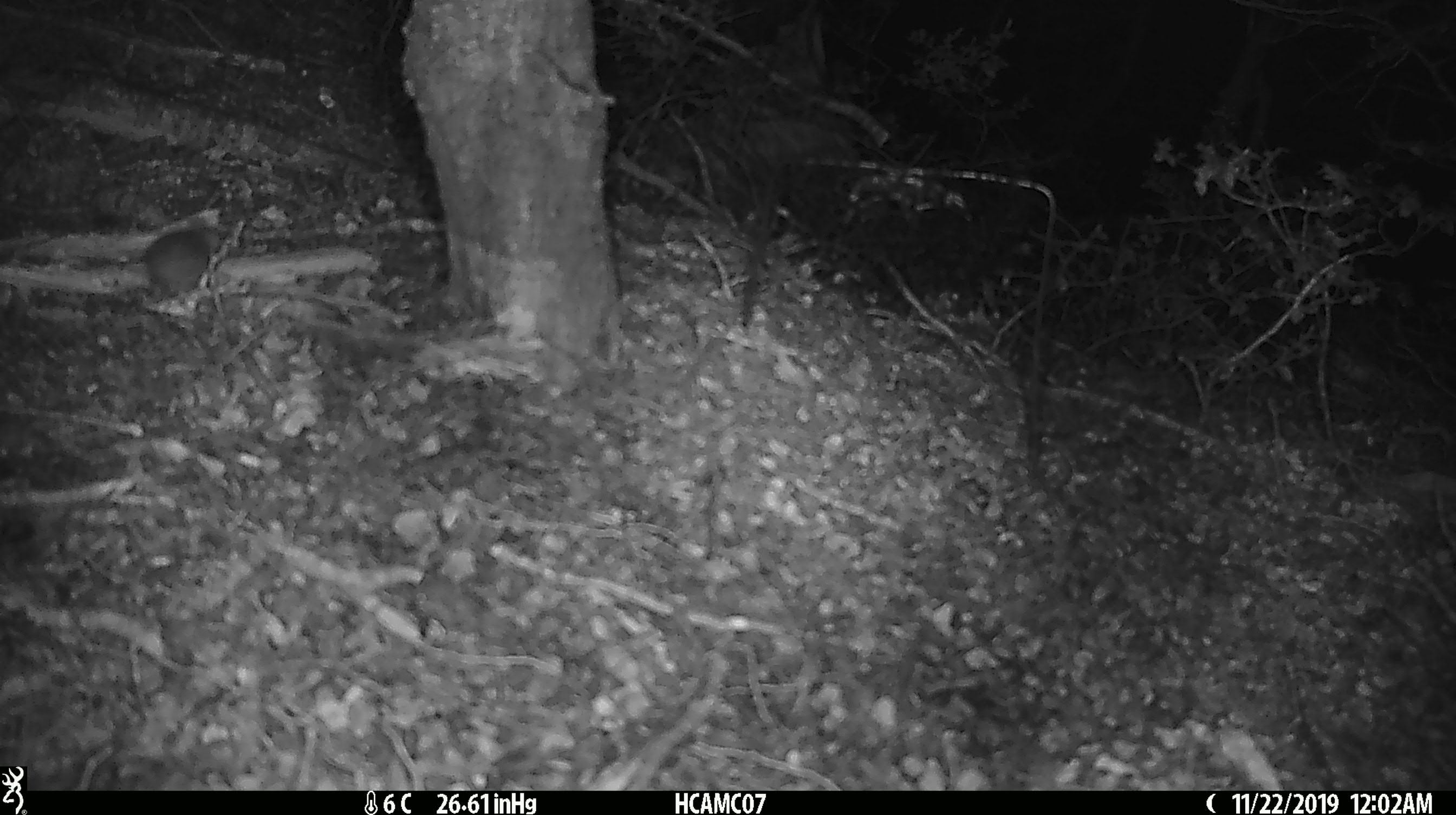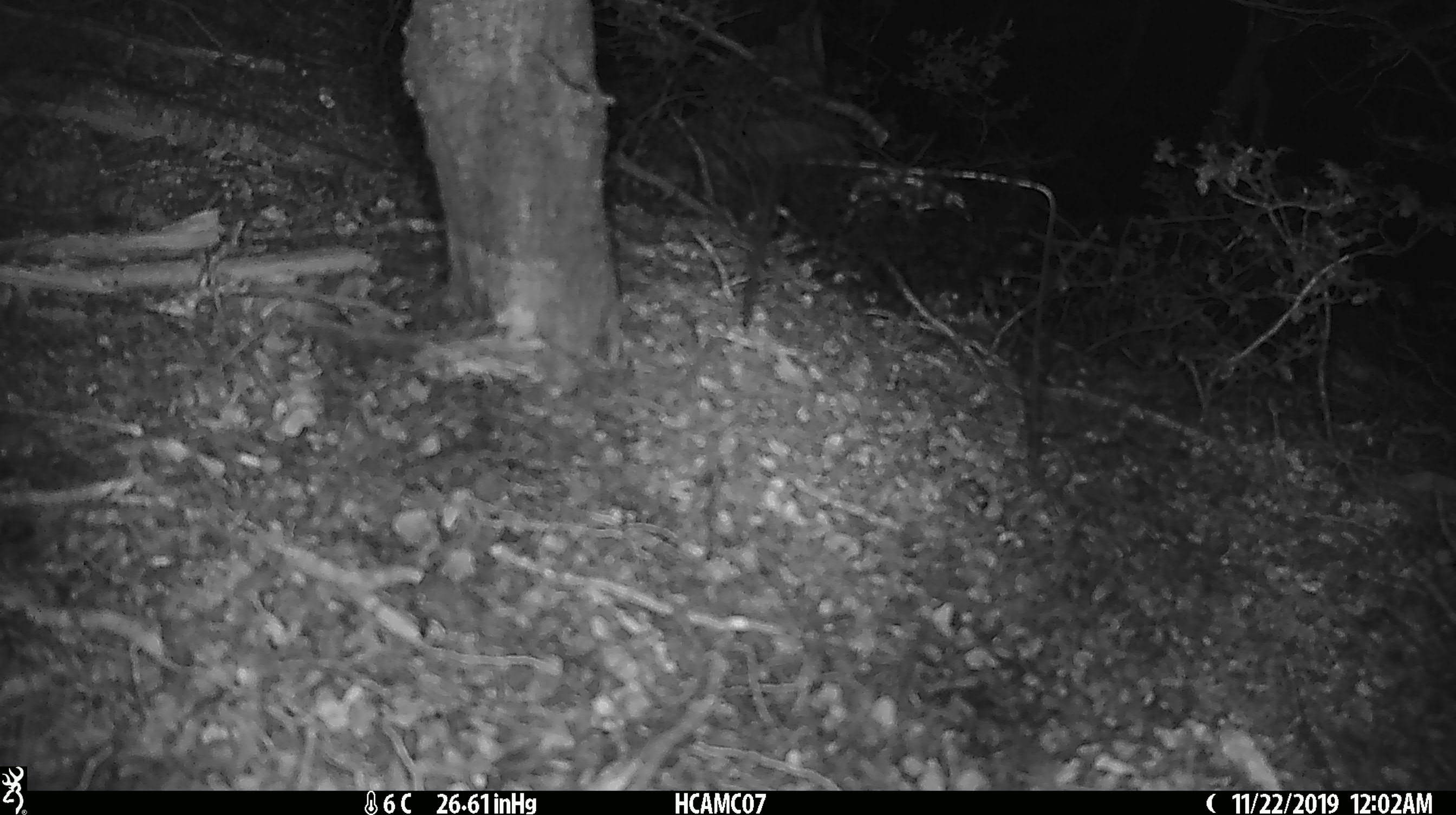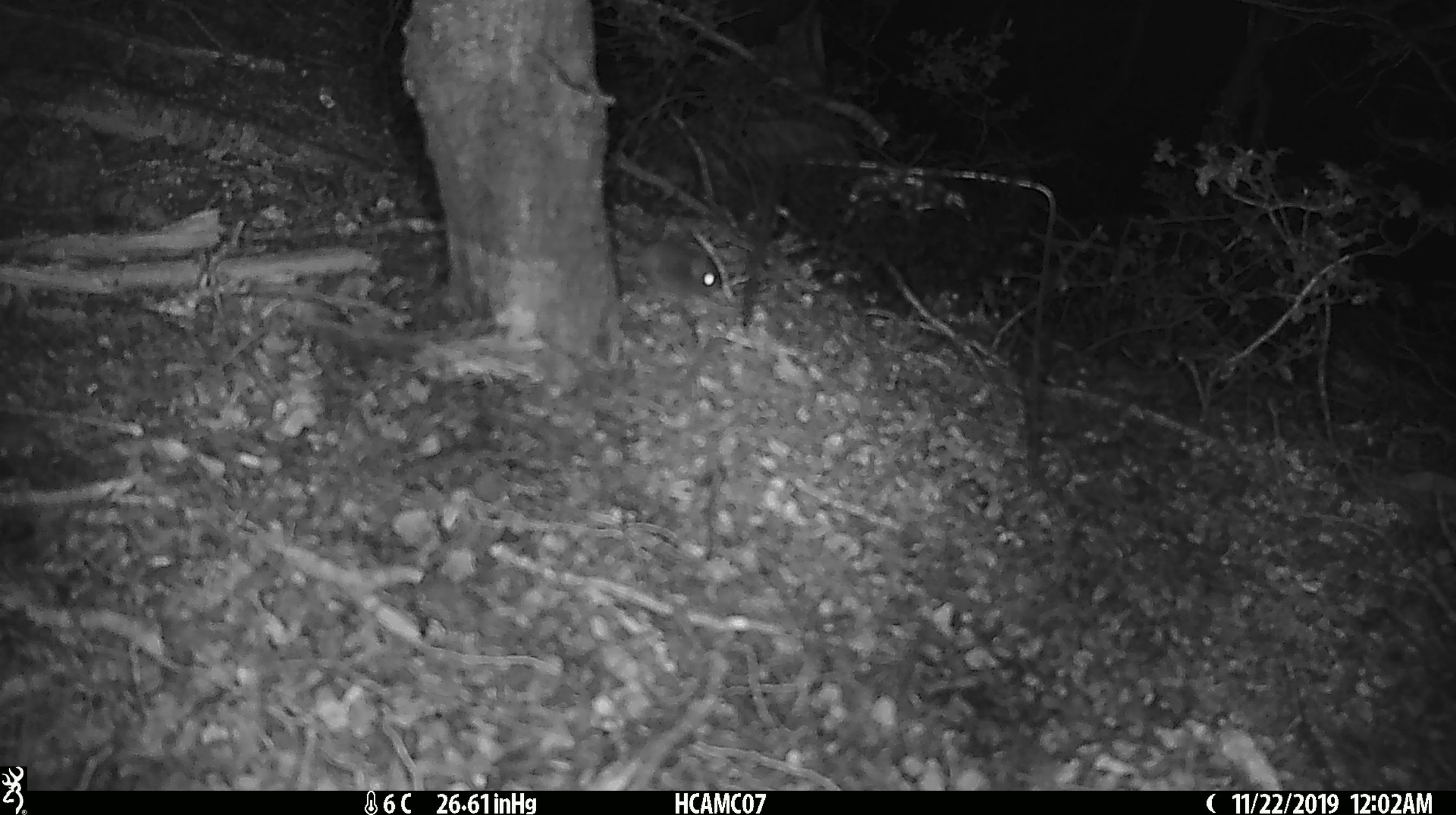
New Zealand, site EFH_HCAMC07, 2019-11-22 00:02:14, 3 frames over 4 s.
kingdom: Animalia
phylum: Chordata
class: Mammalia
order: Rodentia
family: Muridae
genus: Mus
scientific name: Mus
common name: mouse